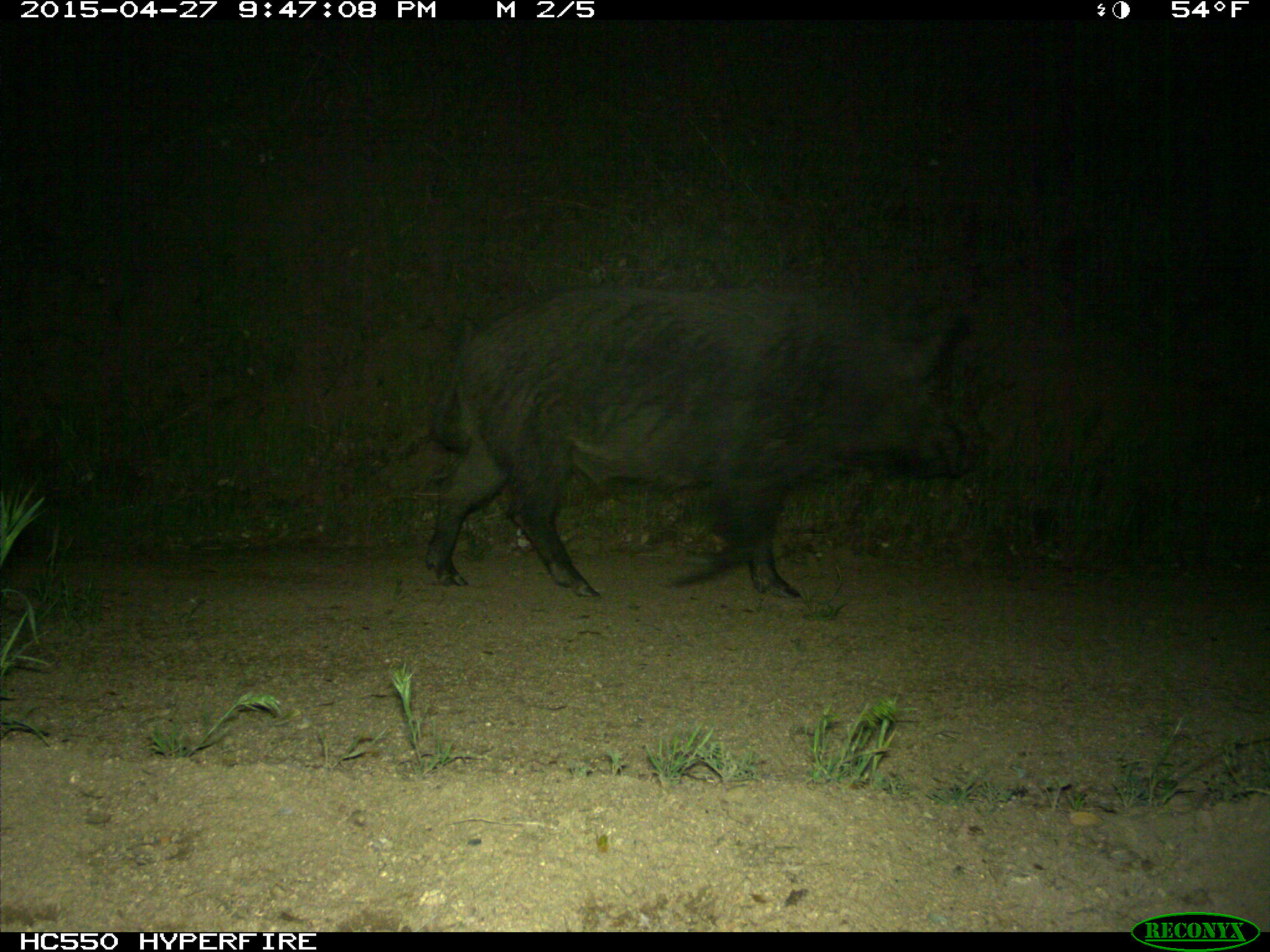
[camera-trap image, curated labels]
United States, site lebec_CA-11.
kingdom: Animalia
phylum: Chordata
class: Mammalia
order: Artiodactyla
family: Suidae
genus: Sus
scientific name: Sus scrofa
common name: wild boar